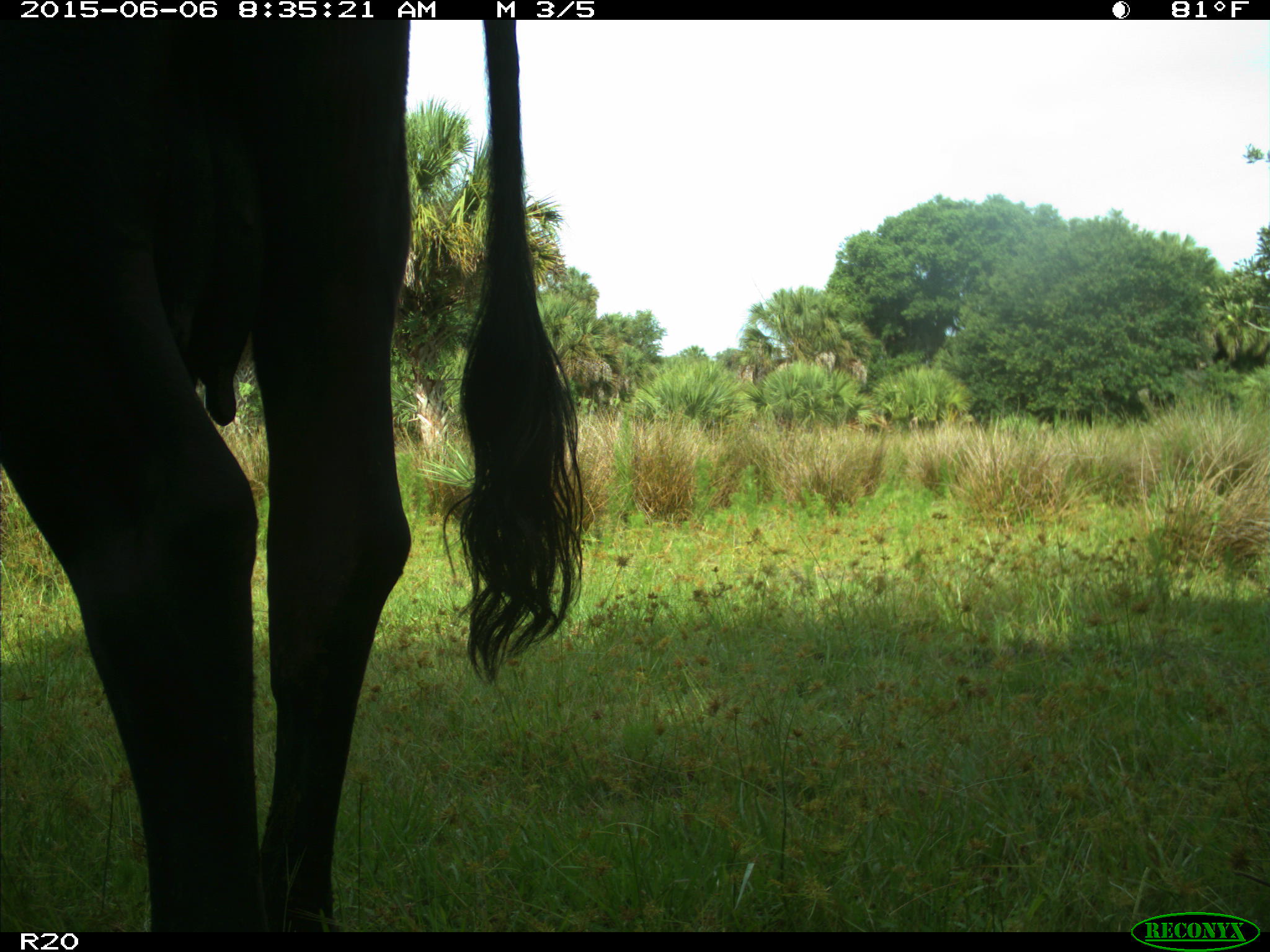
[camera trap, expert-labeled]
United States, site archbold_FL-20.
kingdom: Animalia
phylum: Chordata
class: Mammalia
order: Artiodactyla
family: Bovidae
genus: Bos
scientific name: Bos taurus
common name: domestic cow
Bos taurus (domestic cow).